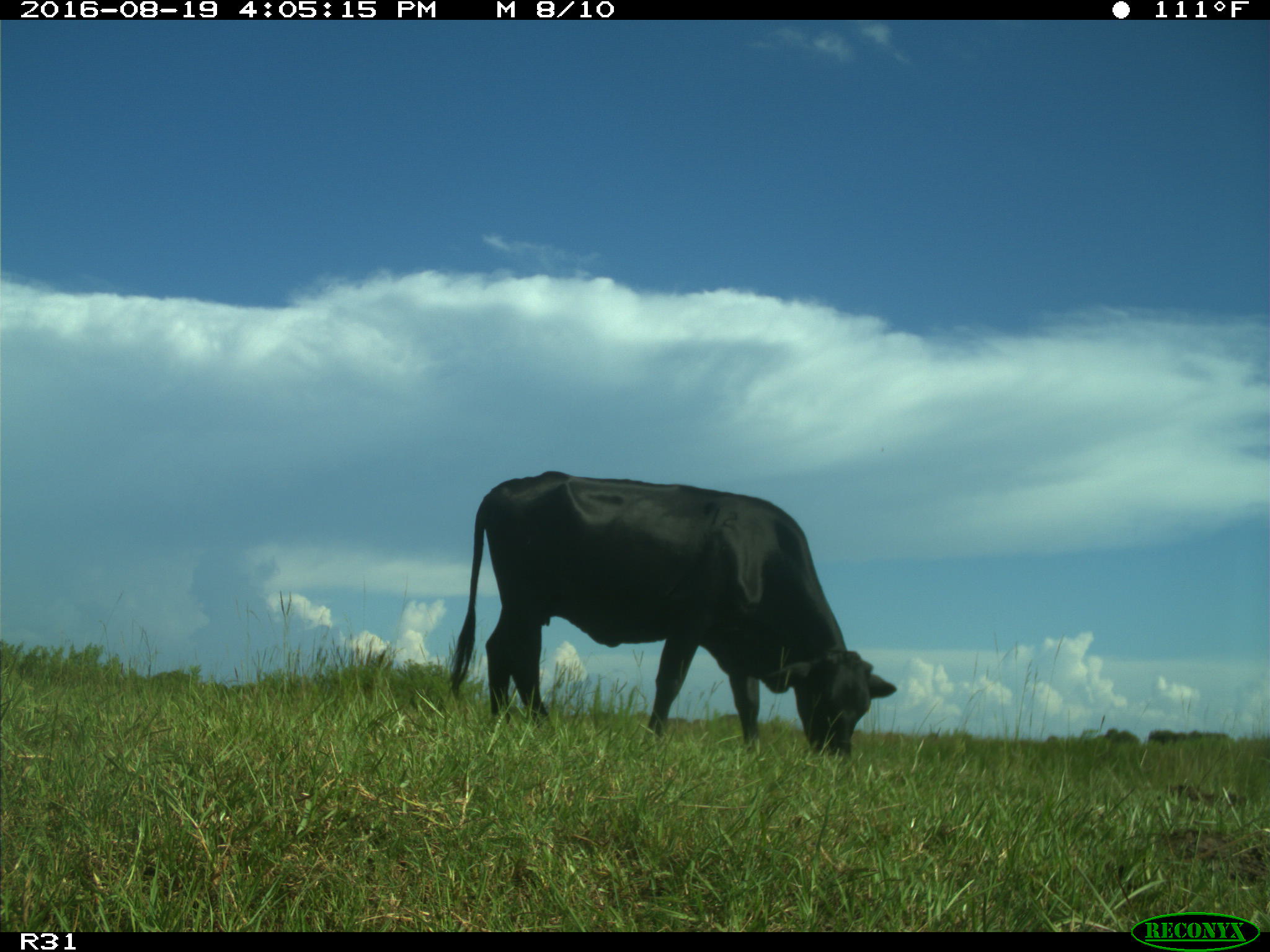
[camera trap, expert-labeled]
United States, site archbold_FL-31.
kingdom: Animalia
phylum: Chordata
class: Mammalia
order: Artiodactyla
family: Bovidae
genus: Bos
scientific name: Bos taurus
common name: domestic cow